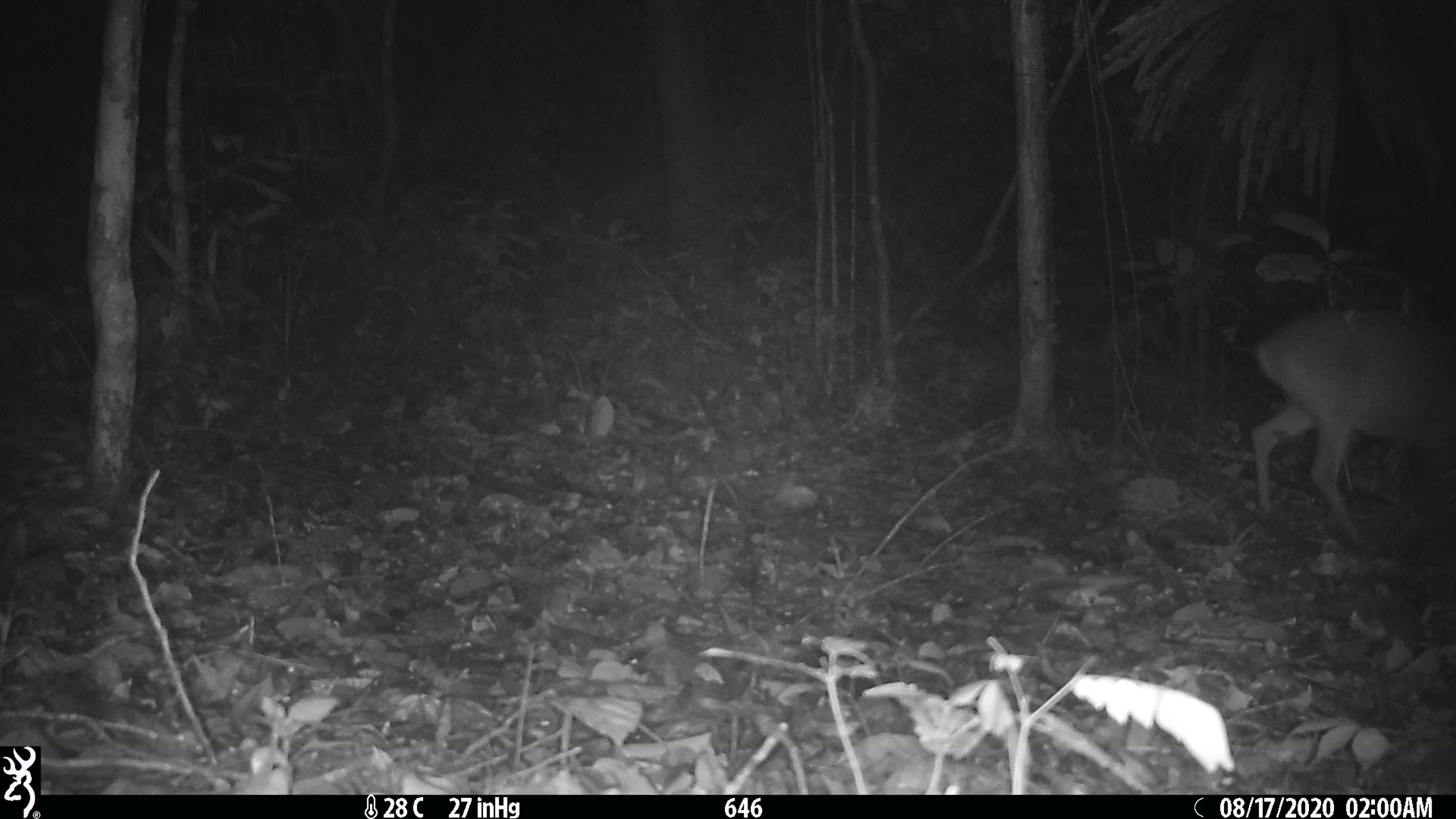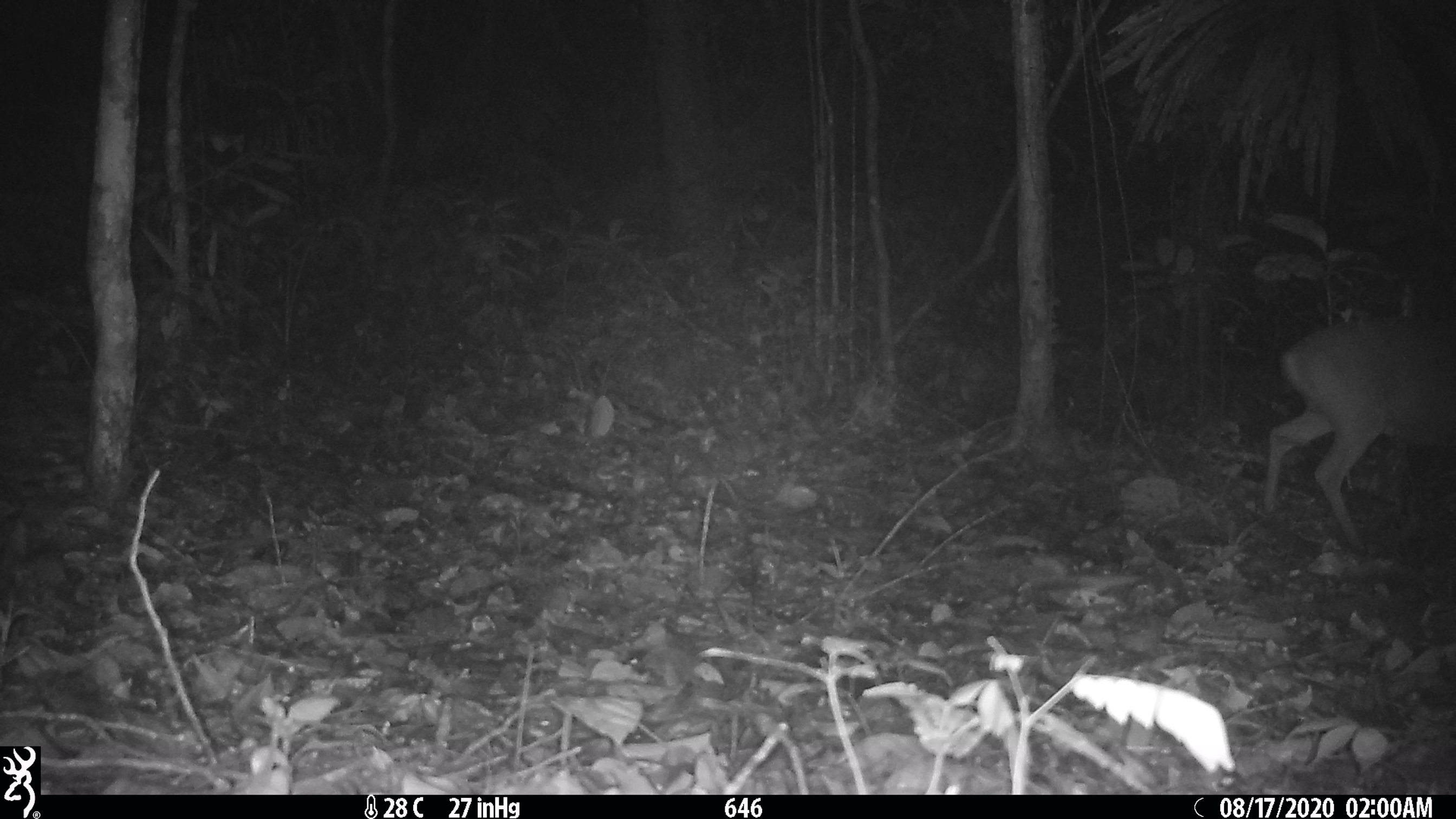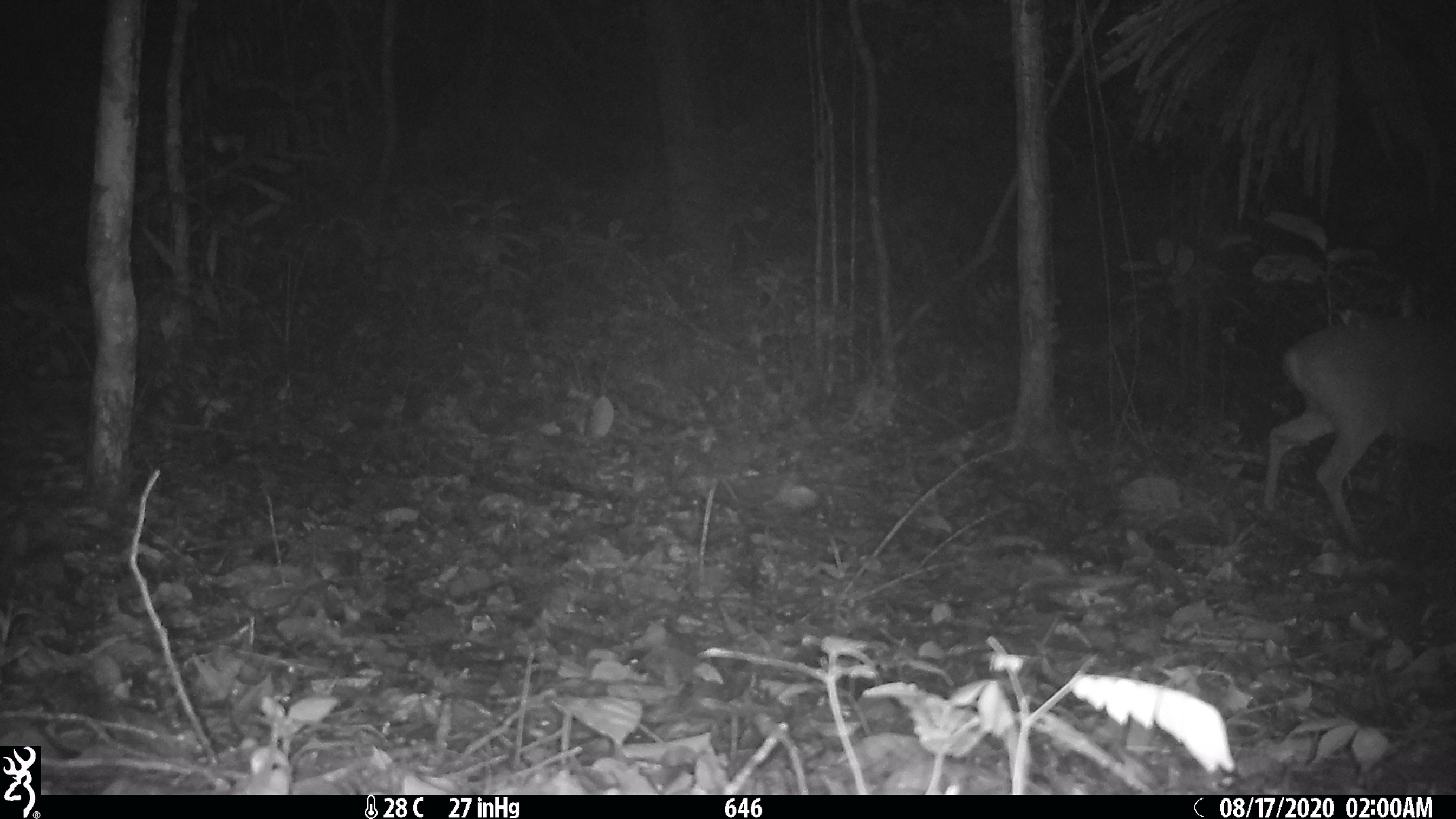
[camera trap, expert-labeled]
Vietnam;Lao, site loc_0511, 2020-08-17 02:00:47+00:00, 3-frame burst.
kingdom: Animalia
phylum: Chordata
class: Mammalia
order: Artiodactyla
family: Cervidae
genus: Muntiacus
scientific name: Muntiacus vuquangensis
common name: large-antlered muntjac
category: large antlered muntjac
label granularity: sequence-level